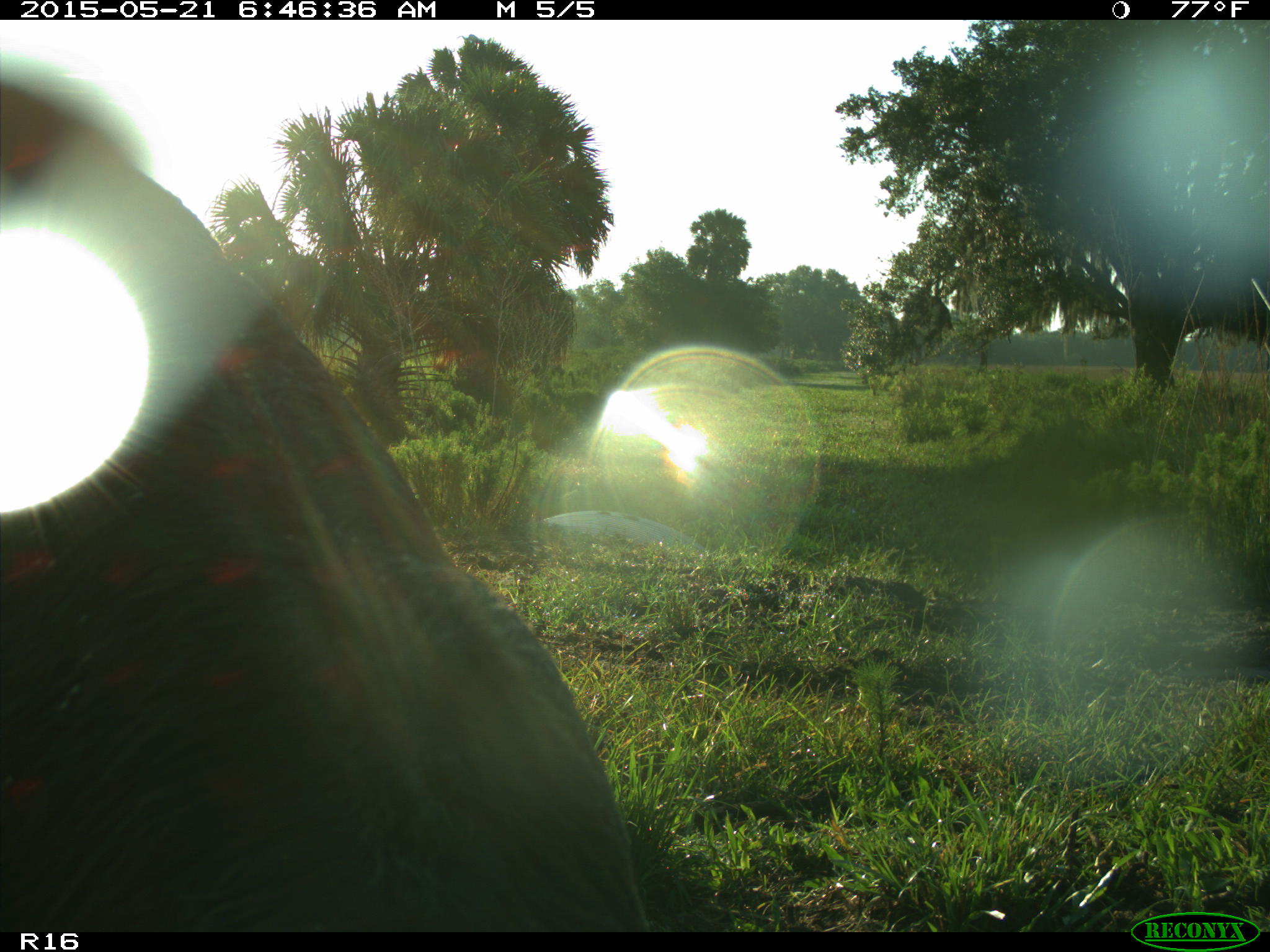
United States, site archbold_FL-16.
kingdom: Animalia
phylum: Chordata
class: Mammalia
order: Artiodactyla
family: Bovidae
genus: Bos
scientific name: Bos taurus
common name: domestic cow